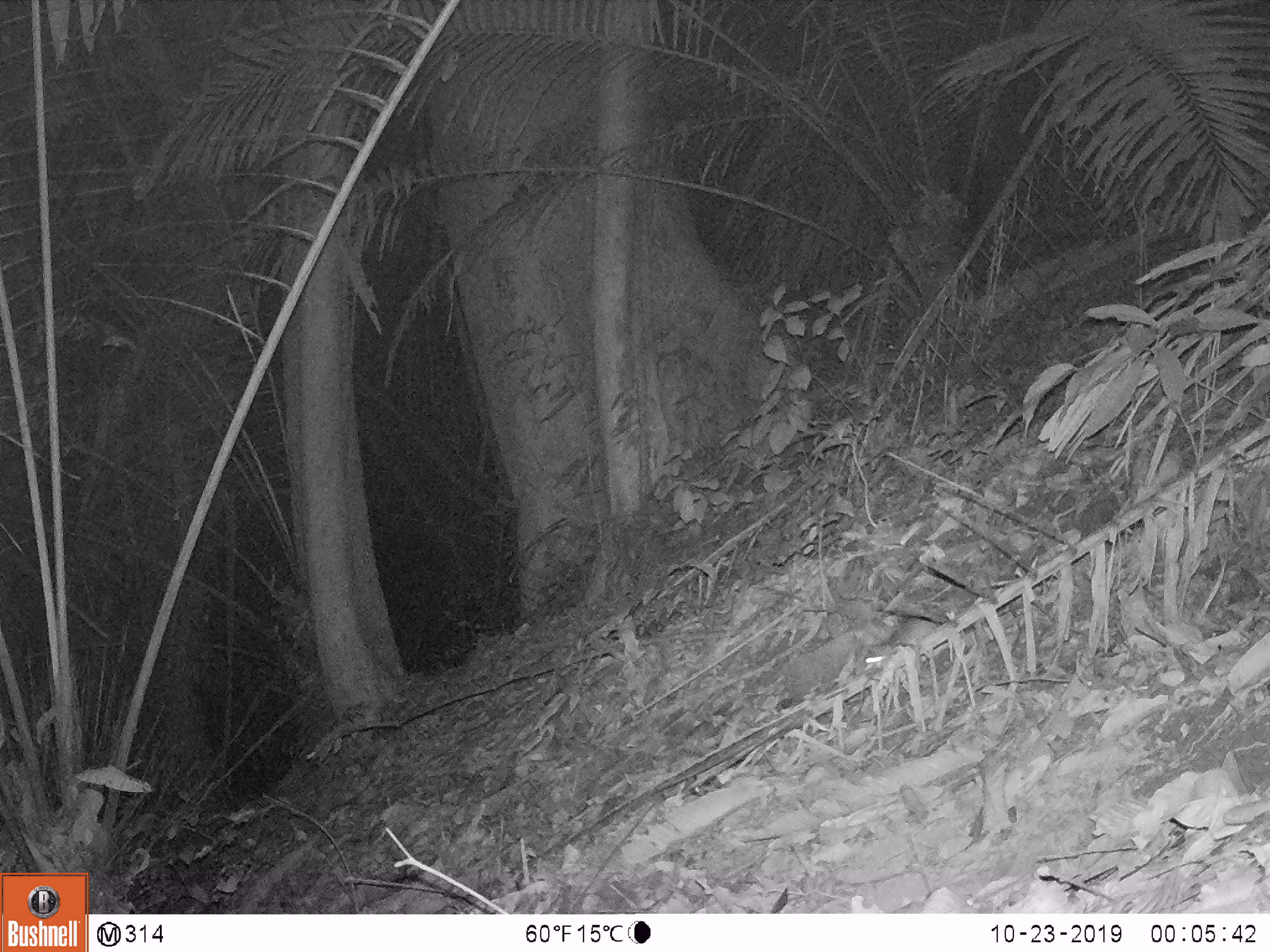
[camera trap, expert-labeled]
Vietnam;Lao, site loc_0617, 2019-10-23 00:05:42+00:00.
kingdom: Animalia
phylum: Chordata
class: Mammalia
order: Rodentia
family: Muridae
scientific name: Muridae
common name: old-world mice and rats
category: unidentified murid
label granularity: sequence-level